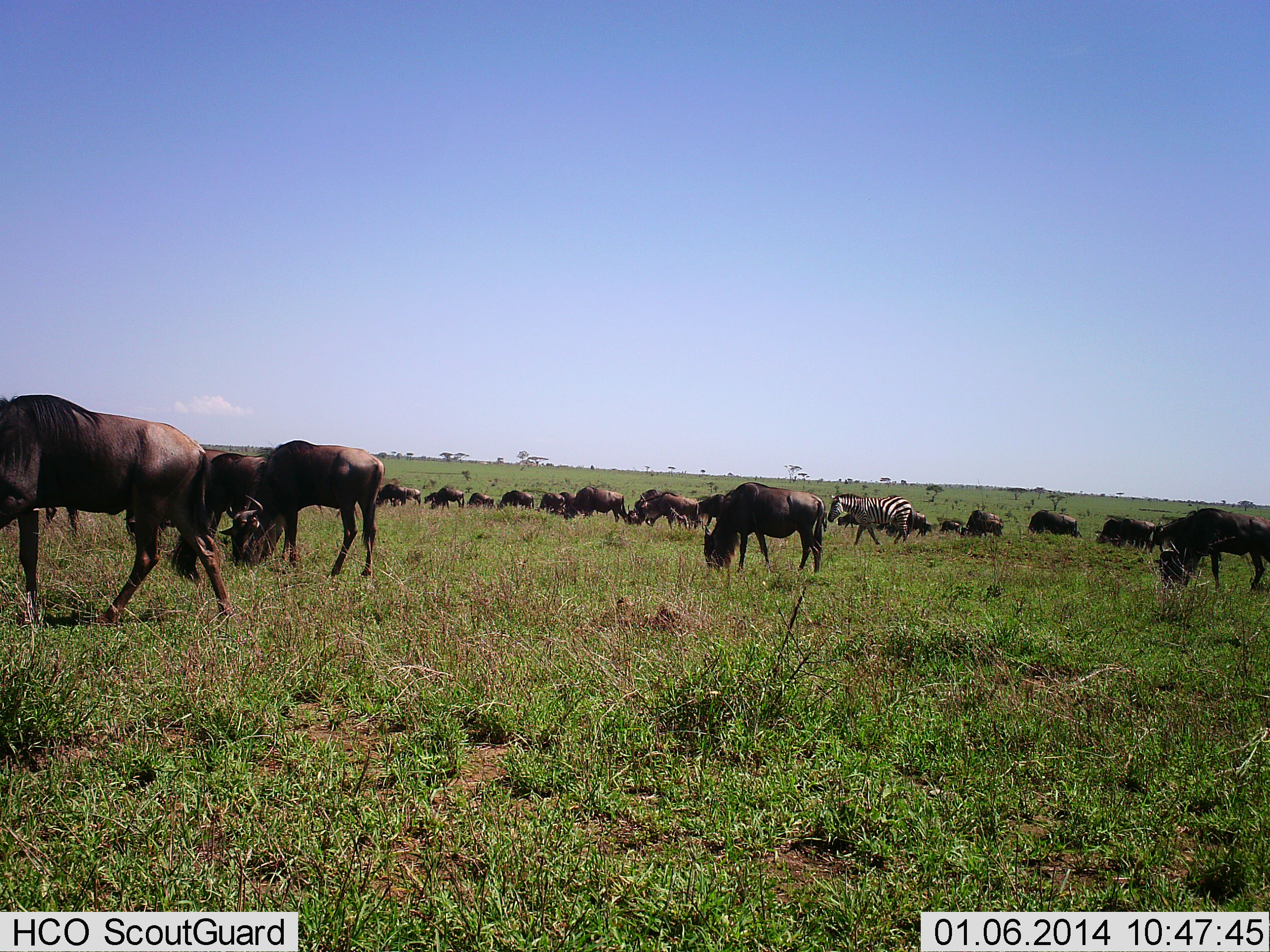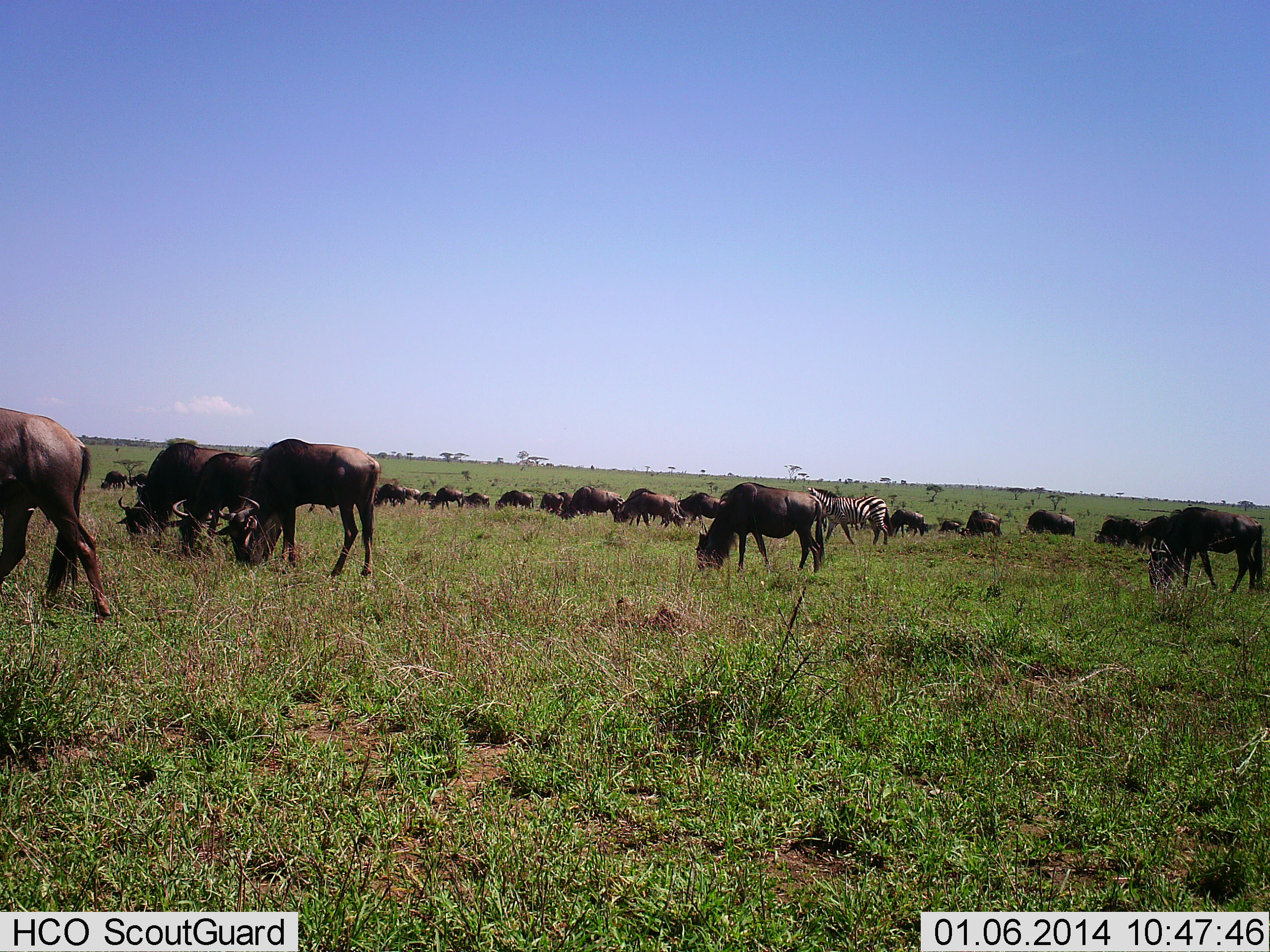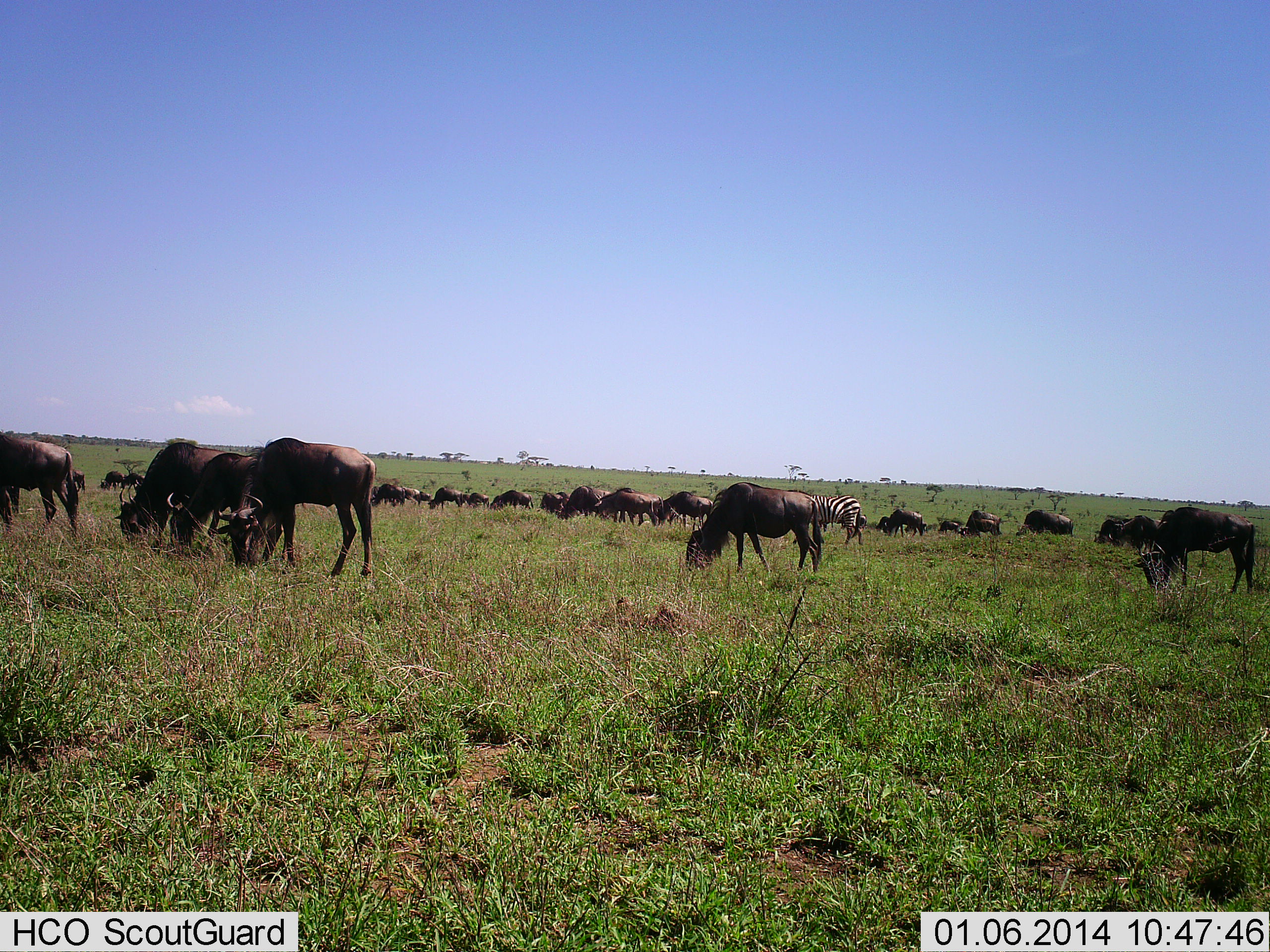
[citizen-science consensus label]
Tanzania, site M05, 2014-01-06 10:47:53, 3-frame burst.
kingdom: Animalia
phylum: Chordata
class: Mammalia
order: Artiodactyla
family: Bovidae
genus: Connochaetes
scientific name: Connochaetes taurinus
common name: blue wildebeest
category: wildebeest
Wildebeest (blue wildebeest) (Connochaetes taurinus), count 11-50. Behavior (volunteer vote fractions): standing 36%, resting 0%, moving 45%, interacting 0%. Young present (vote fraction): 0%. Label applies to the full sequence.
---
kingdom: Animalia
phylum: Chordata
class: Mammalia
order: Perissodactyla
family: Equidae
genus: Equus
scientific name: Equus quagga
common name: plains zebra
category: zebra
Zebra (plains zebra) (Equus quagga), count 1. Behavior (volunteer vote fractions): standing 10%, resting 10%, moving 50%, interacting 0%. Young present (vote fraction): 0%. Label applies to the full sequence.